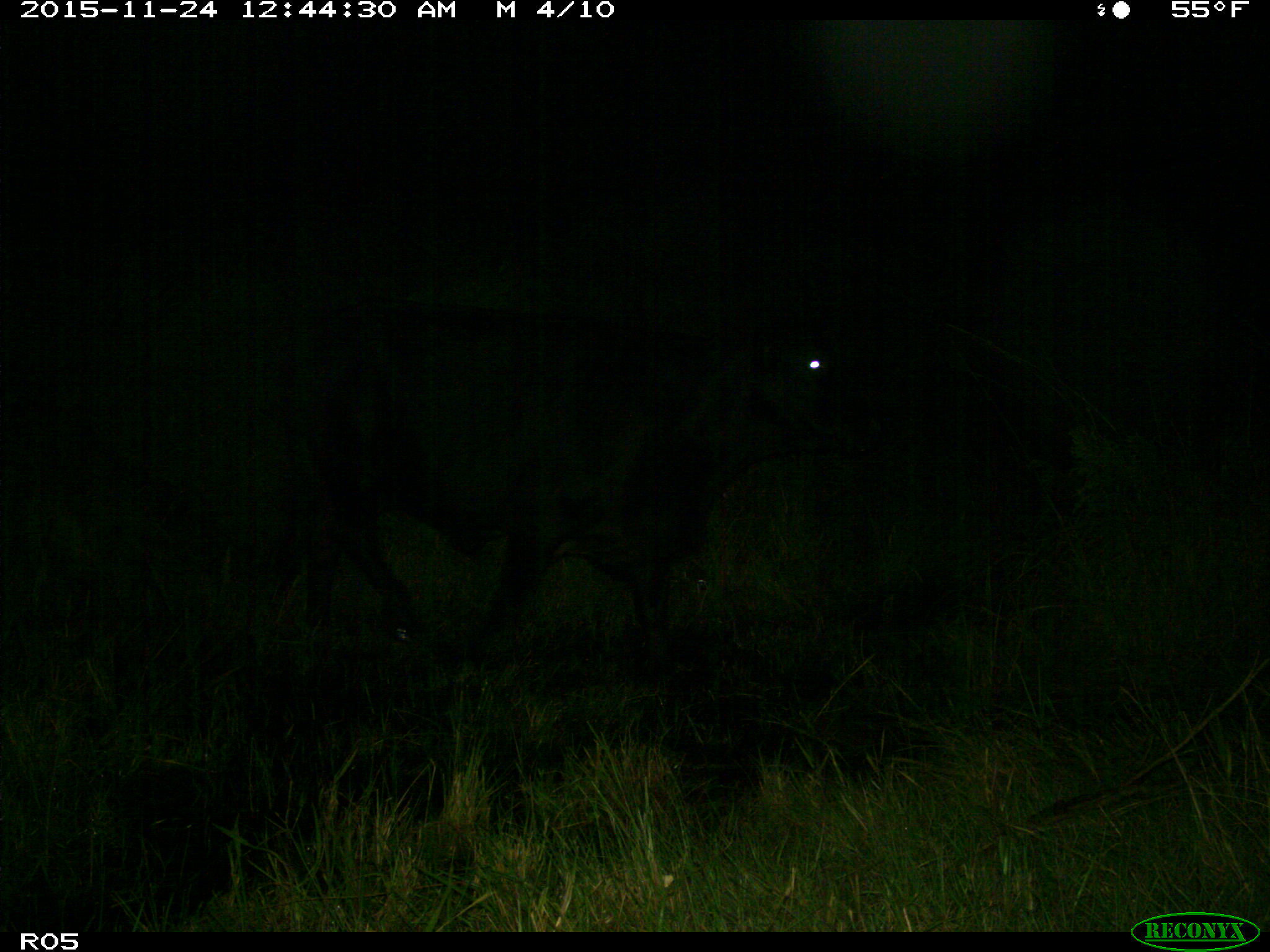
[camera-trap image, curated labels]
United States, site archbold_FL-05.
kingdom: Animalia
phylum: Chordata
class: Mammalia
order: Artiodactyla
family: Bovidae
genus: Bos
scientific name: Bos taurus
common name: domestic cow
Bos taurus (domestic cow).